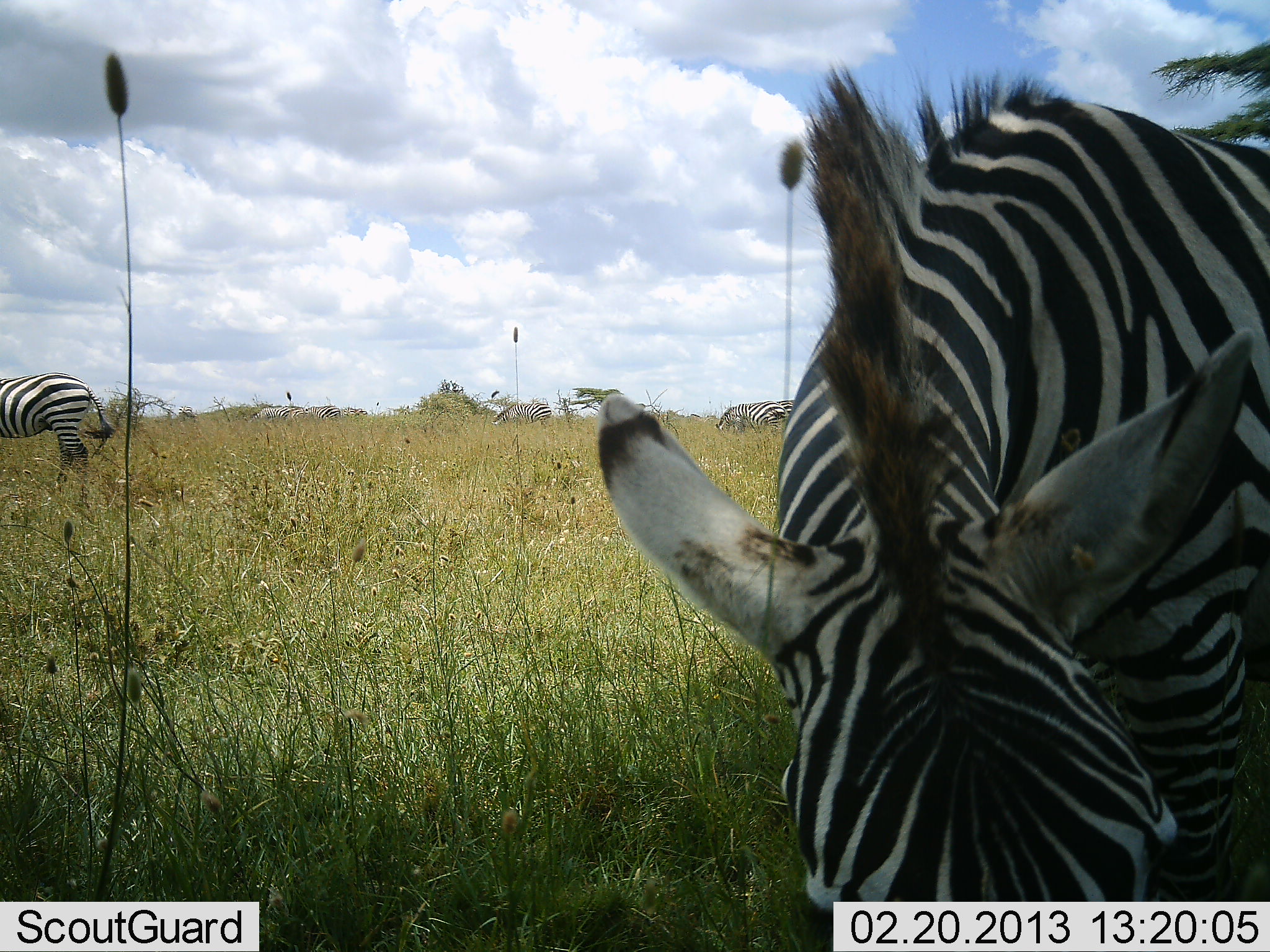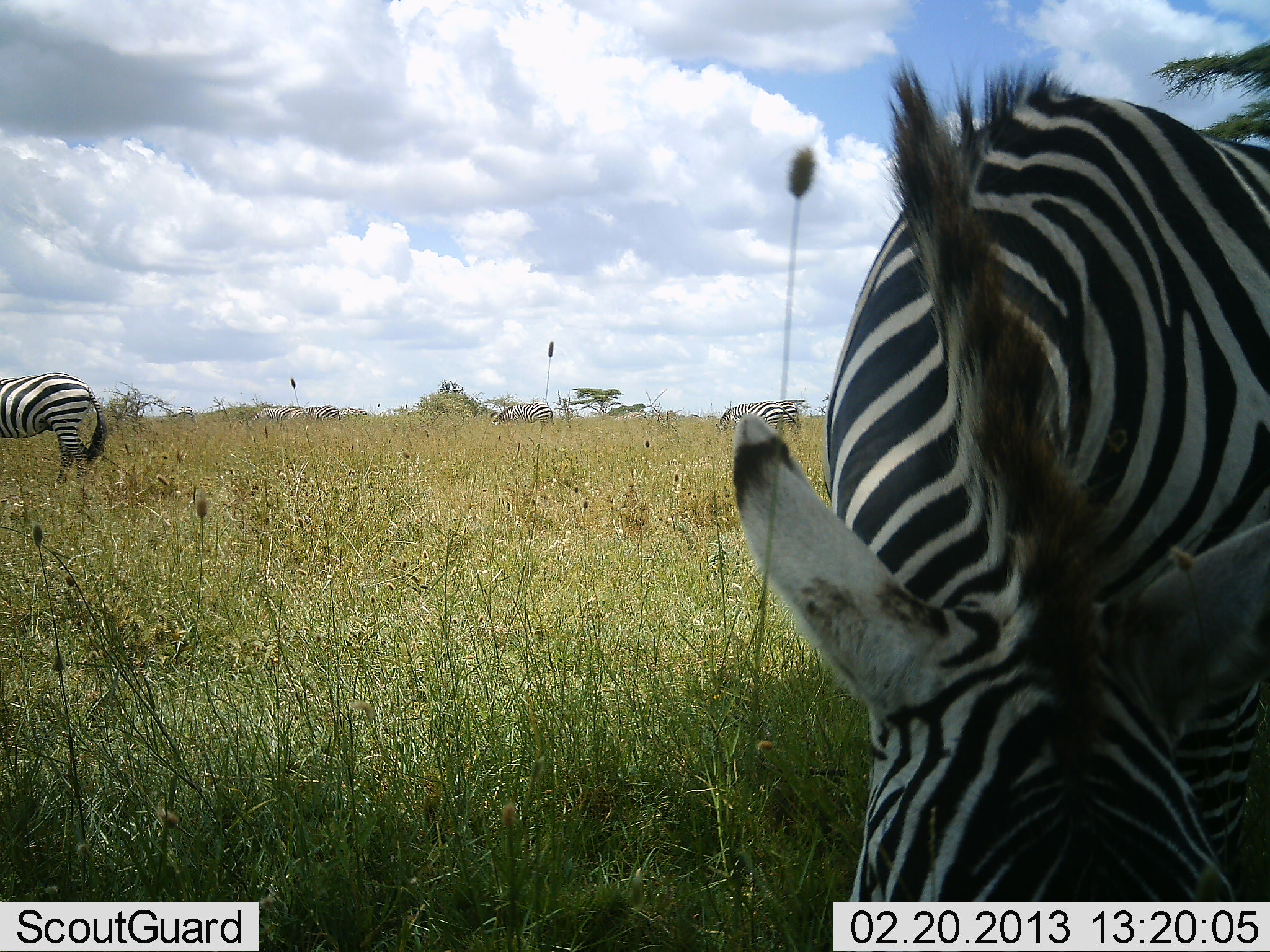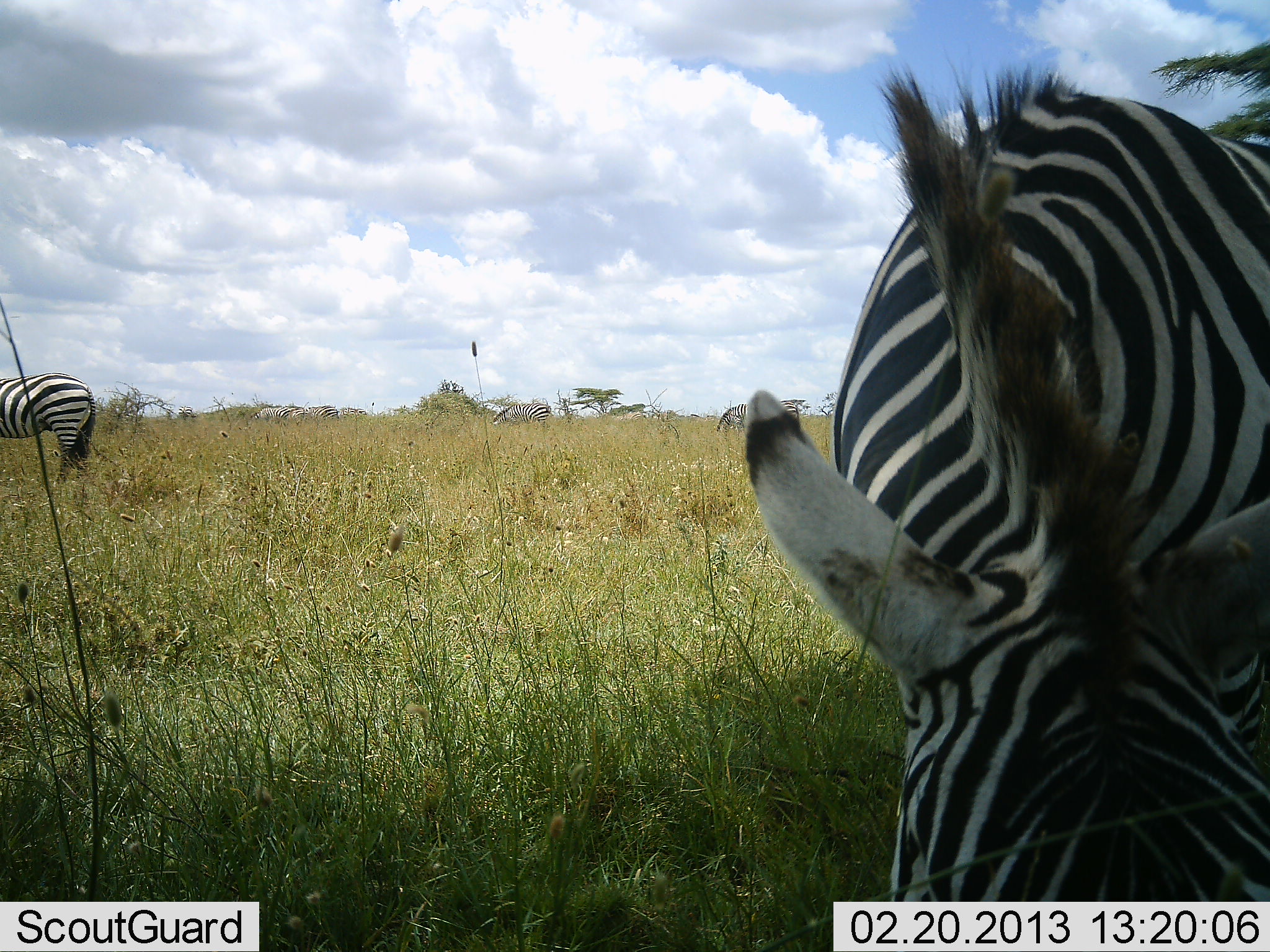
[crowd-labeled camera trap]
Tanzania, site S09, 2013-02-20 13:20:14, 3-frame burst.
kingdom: Animalia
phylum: Chordata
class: Mammalia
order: Perissodactyla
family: Equidae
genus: Equus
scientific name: Equus quagga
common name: plains zebra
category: zebra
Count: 7.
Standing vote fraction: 54%.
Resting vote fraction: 0%.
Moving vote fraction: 0%.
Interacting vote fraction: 0%.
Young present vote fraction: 0%.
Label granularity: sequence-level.